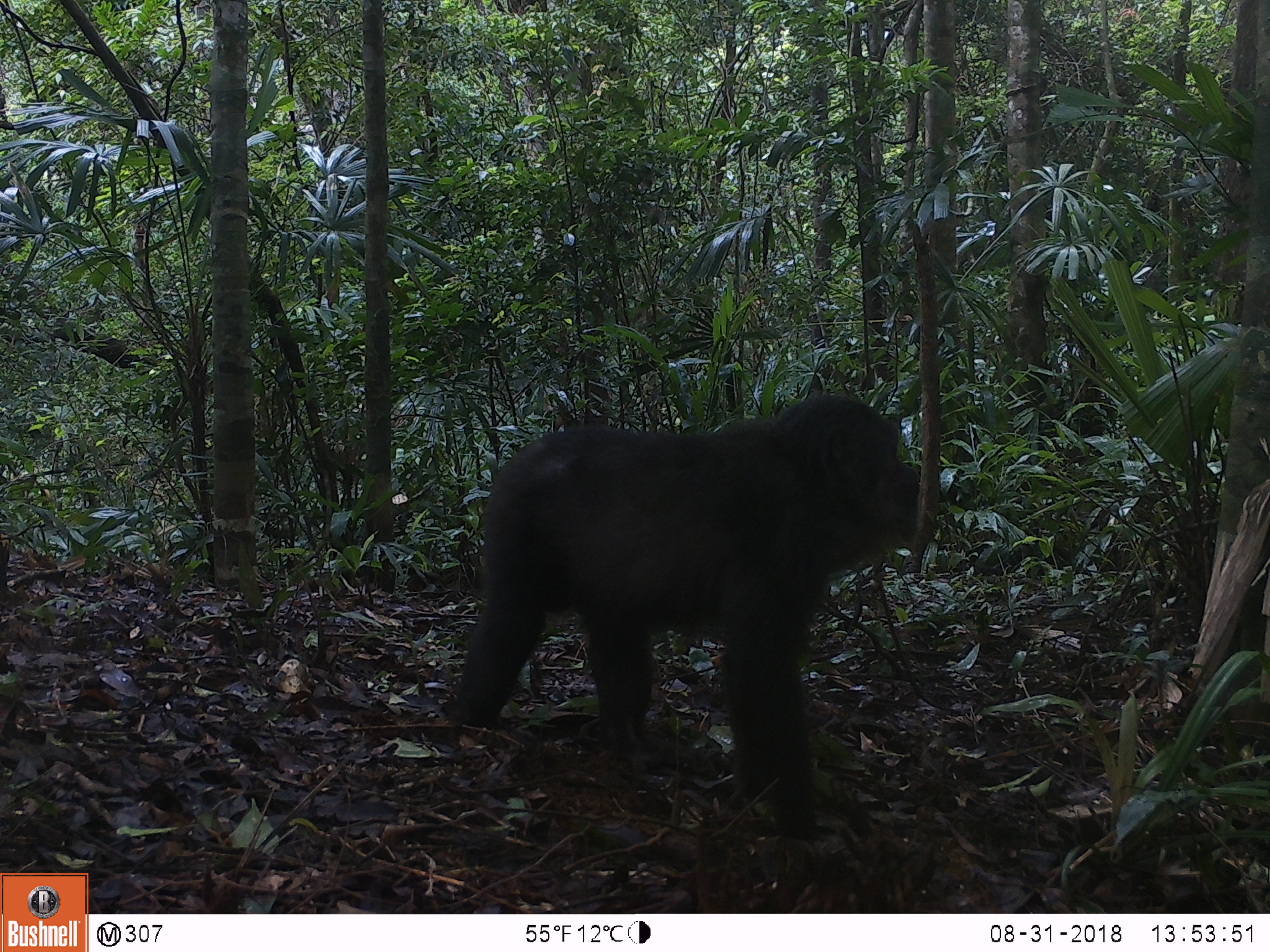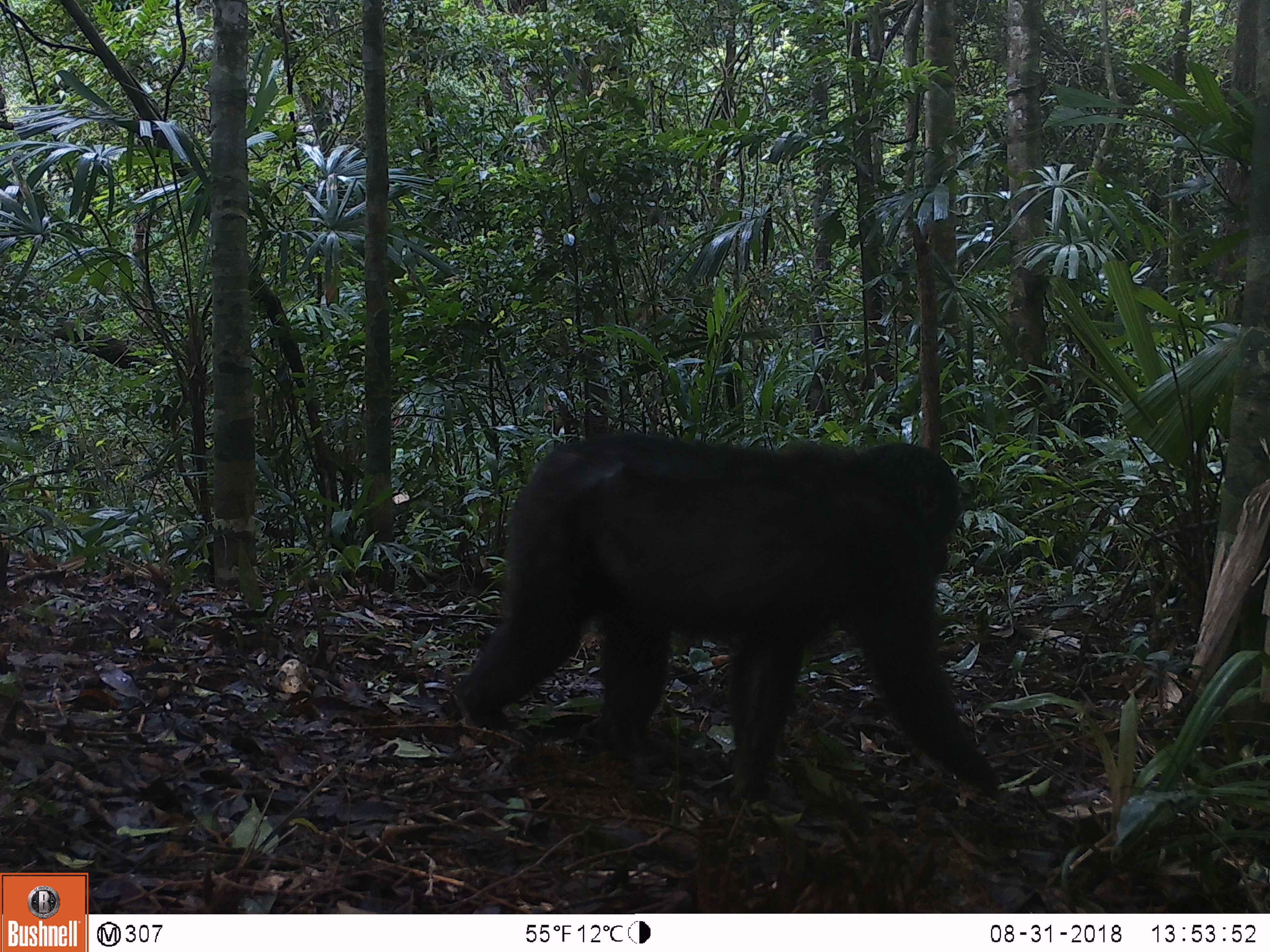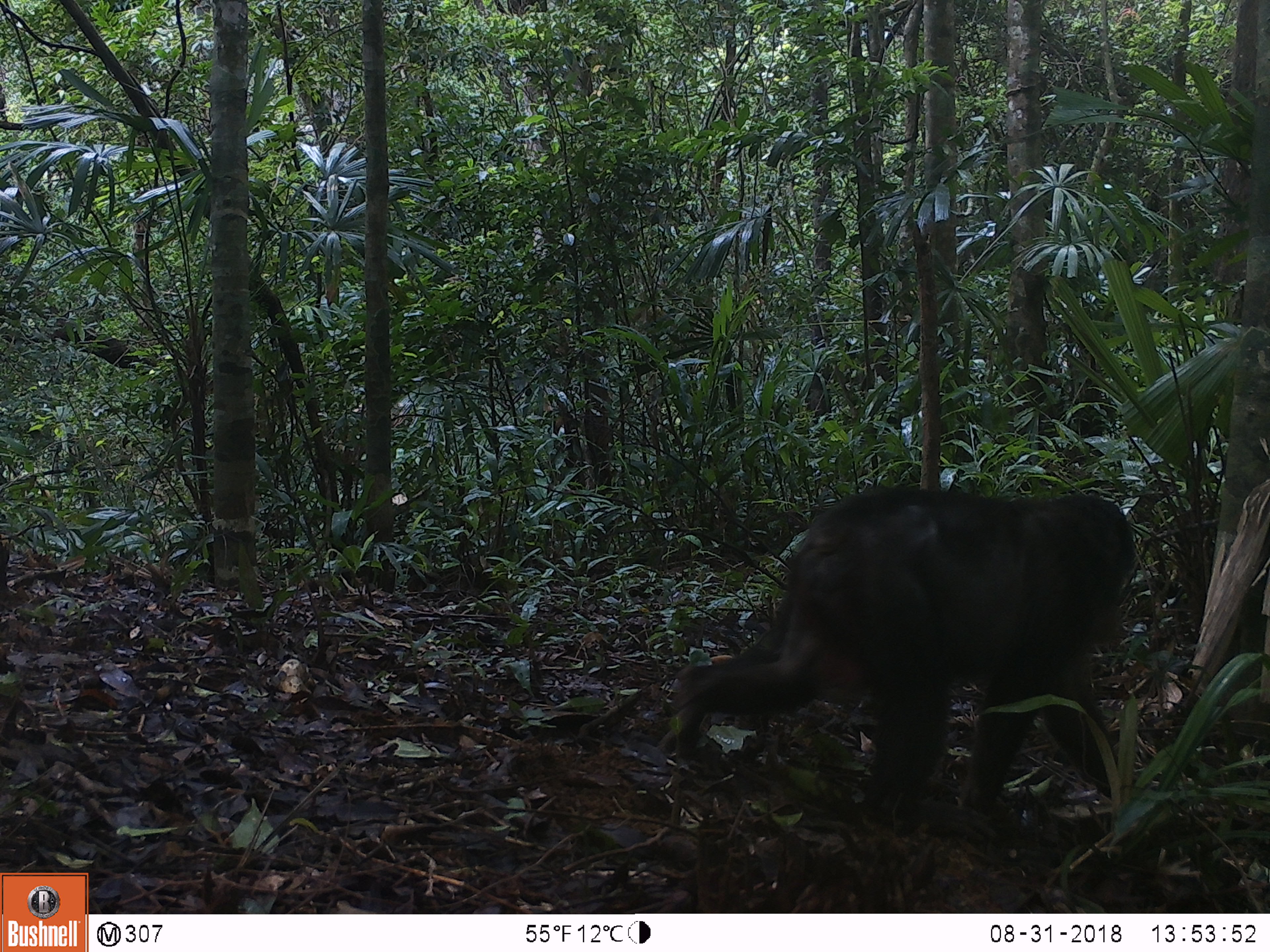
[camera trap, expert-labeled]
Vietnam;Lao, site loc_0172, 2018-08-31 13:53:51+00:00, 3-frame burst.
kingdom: Animalia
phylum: Chordata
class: Mammalia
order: Primates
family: Cercopithecidae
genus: Macaca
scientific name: Macaca arctoides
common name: stump-tailed macaque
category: stump tailed macaque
Stump tailed macaque (stump-tailed macaque) (Macaca arctoides). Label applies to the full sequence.